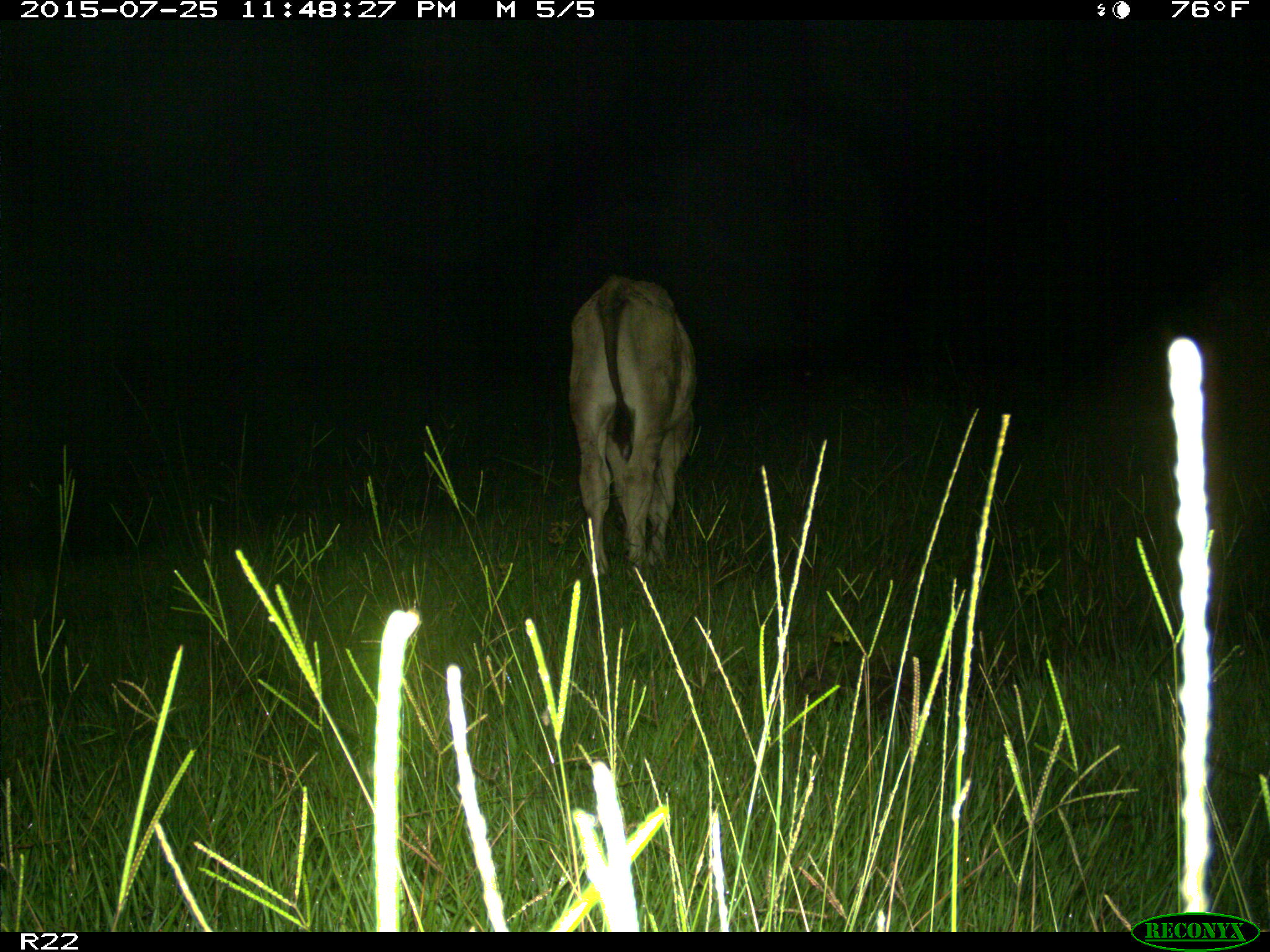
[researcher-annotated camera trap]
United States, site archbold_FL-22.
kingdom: Animalia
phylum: Chordata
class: Mammalia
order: Artiodactyla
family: Bovidae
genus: Bos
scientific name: Bos taurus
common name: domestic cow